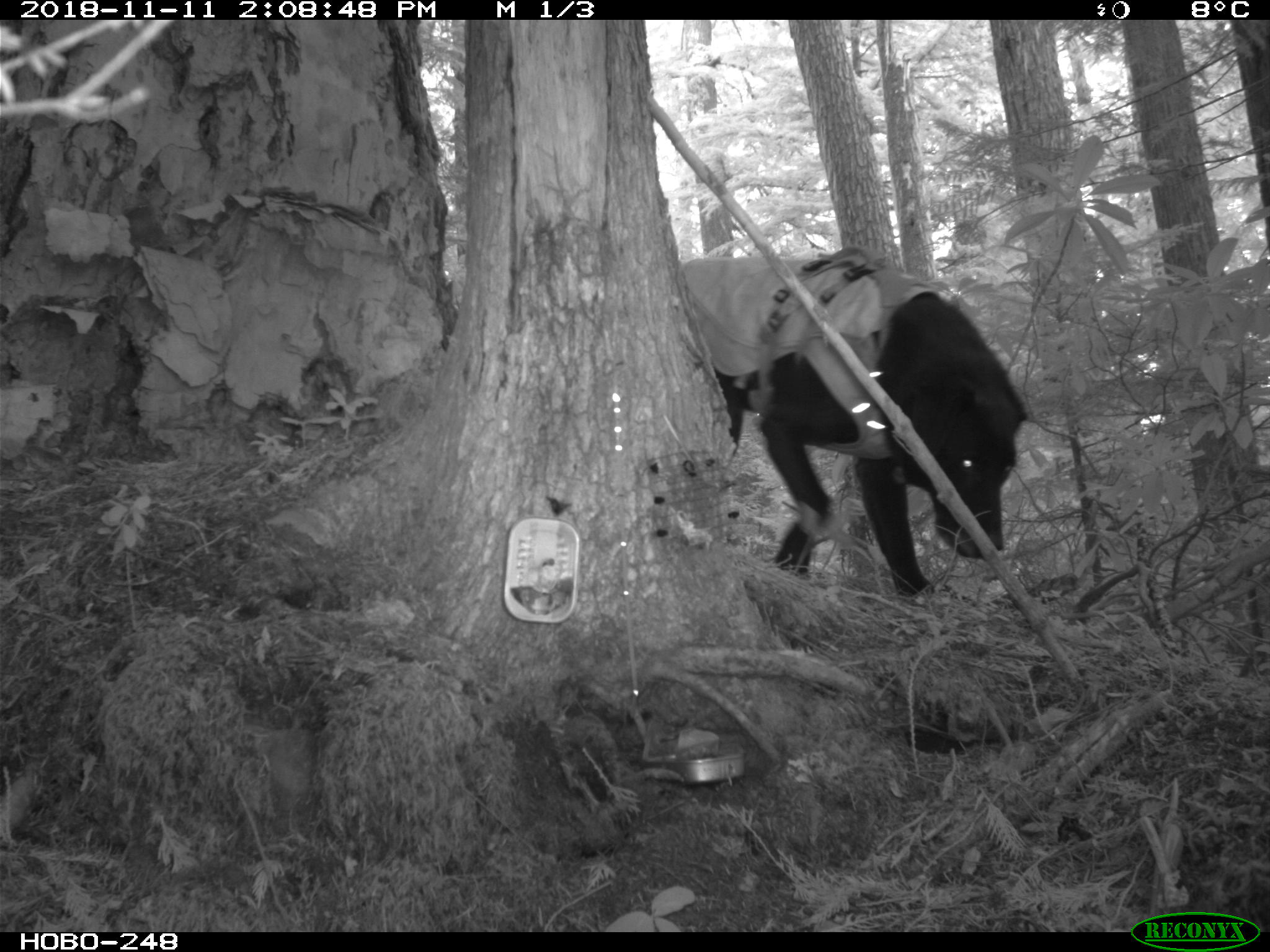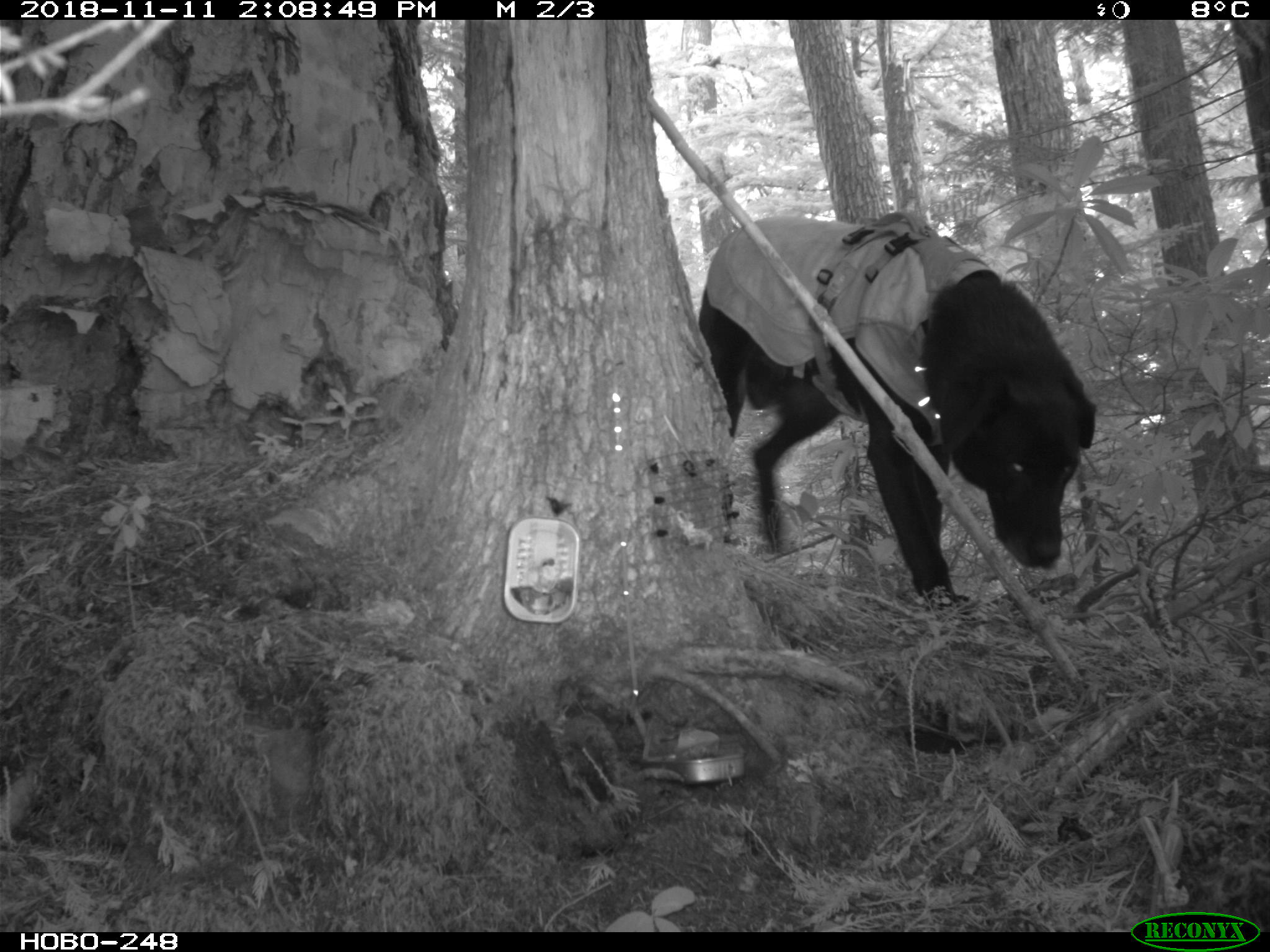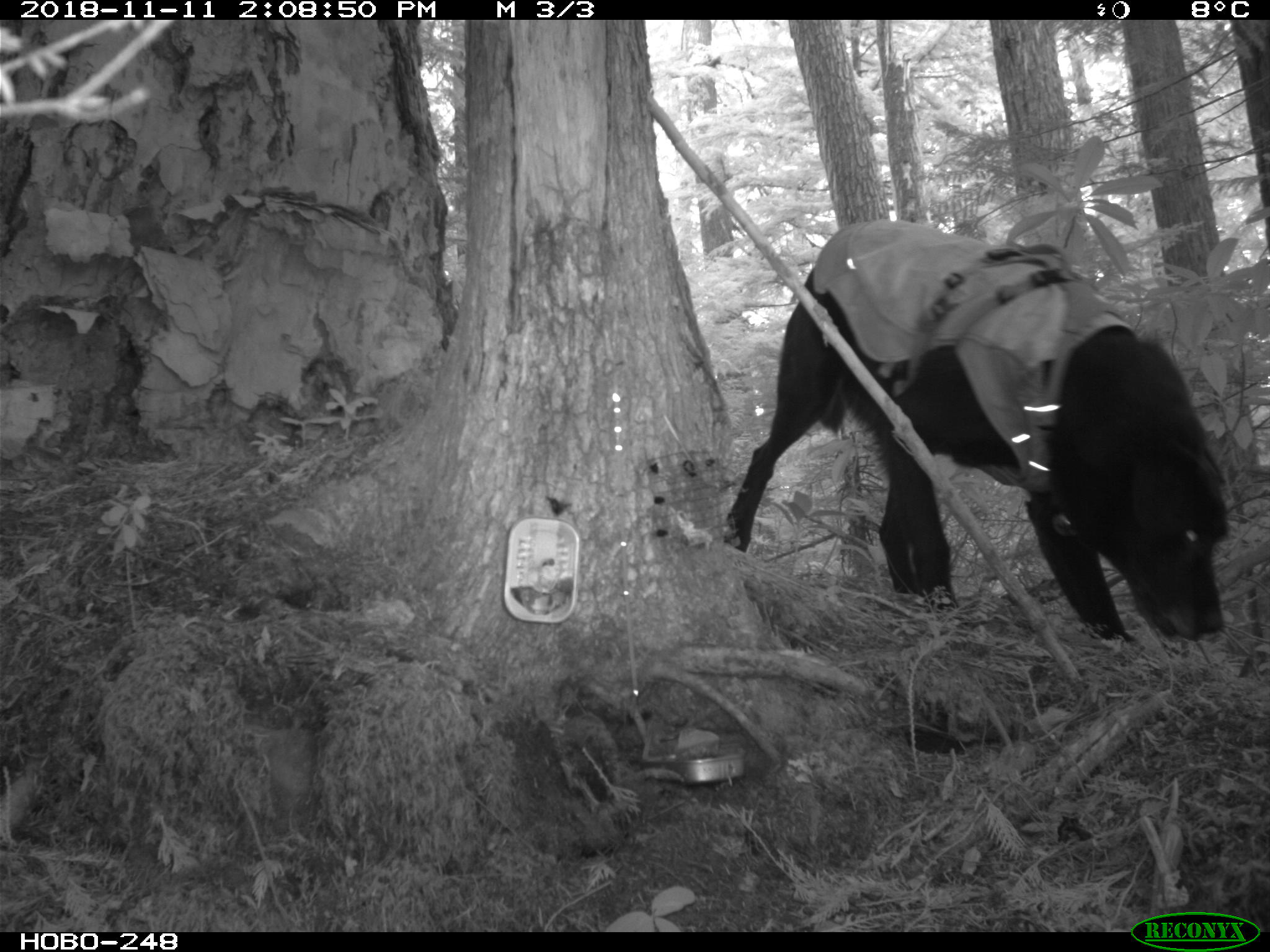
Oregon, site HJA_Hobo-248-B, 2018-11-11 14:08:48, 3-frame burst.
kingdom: Animalia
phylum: Chordata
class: Mammalia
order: Carnivora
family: Canidae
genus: Canis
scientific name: Canis familiaris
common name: domestic dog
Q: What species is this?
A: Domestic dog (Canis familiaris).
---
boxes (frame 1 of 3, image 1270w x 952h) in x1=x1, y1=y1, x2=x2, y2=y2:
domestic dog: x1=657, y1=245, x2=1037, y2=611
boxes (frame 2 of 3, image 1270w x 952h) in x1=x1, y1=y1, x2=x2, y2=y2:
domestic dog: x1=680, y1=201, x2=1102, y2=617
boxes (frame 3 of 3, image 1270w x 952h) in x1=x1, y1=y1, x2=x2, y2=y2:
domestic dog: x1=706, y1=211, x2=1245, y2=656